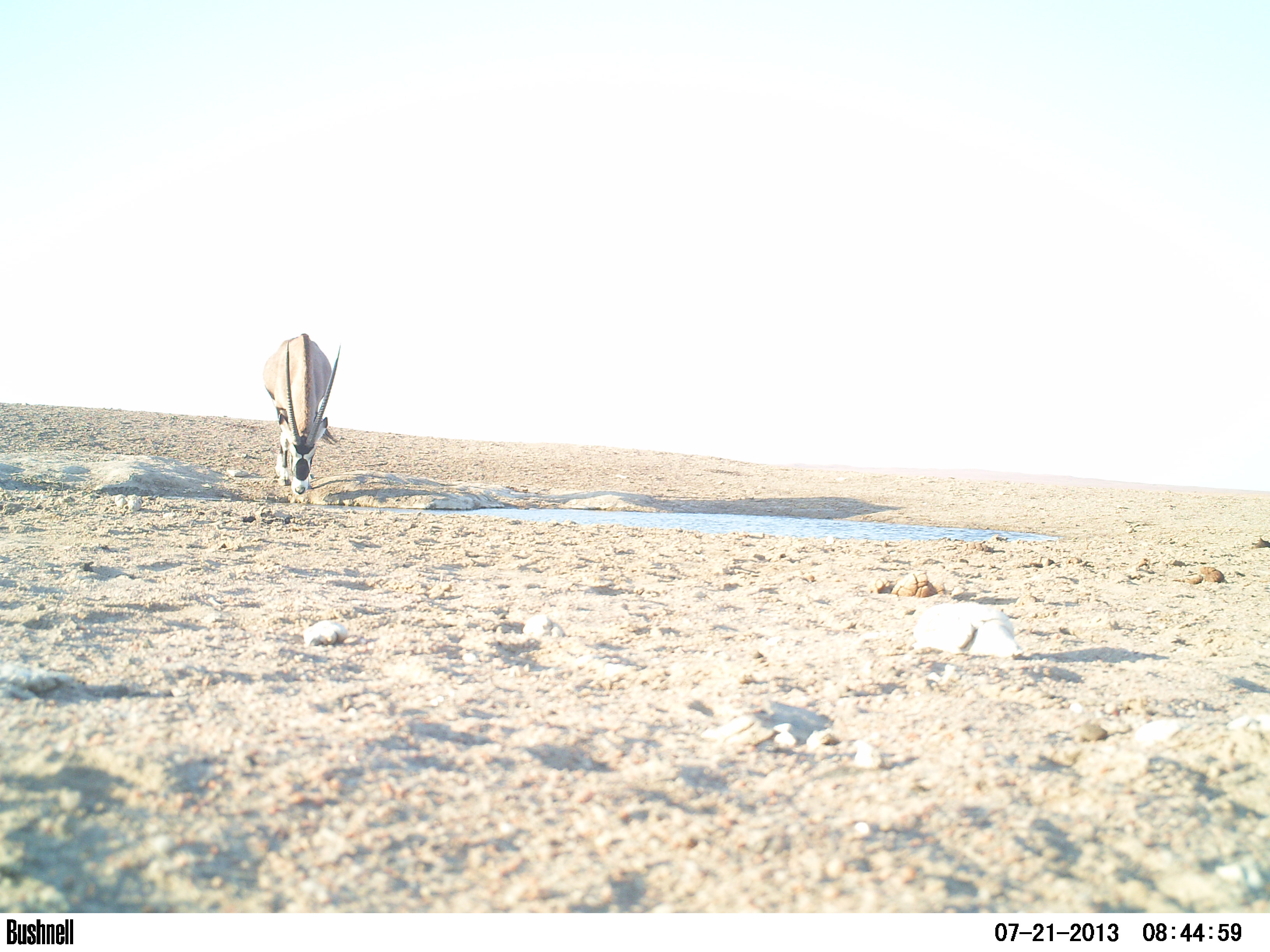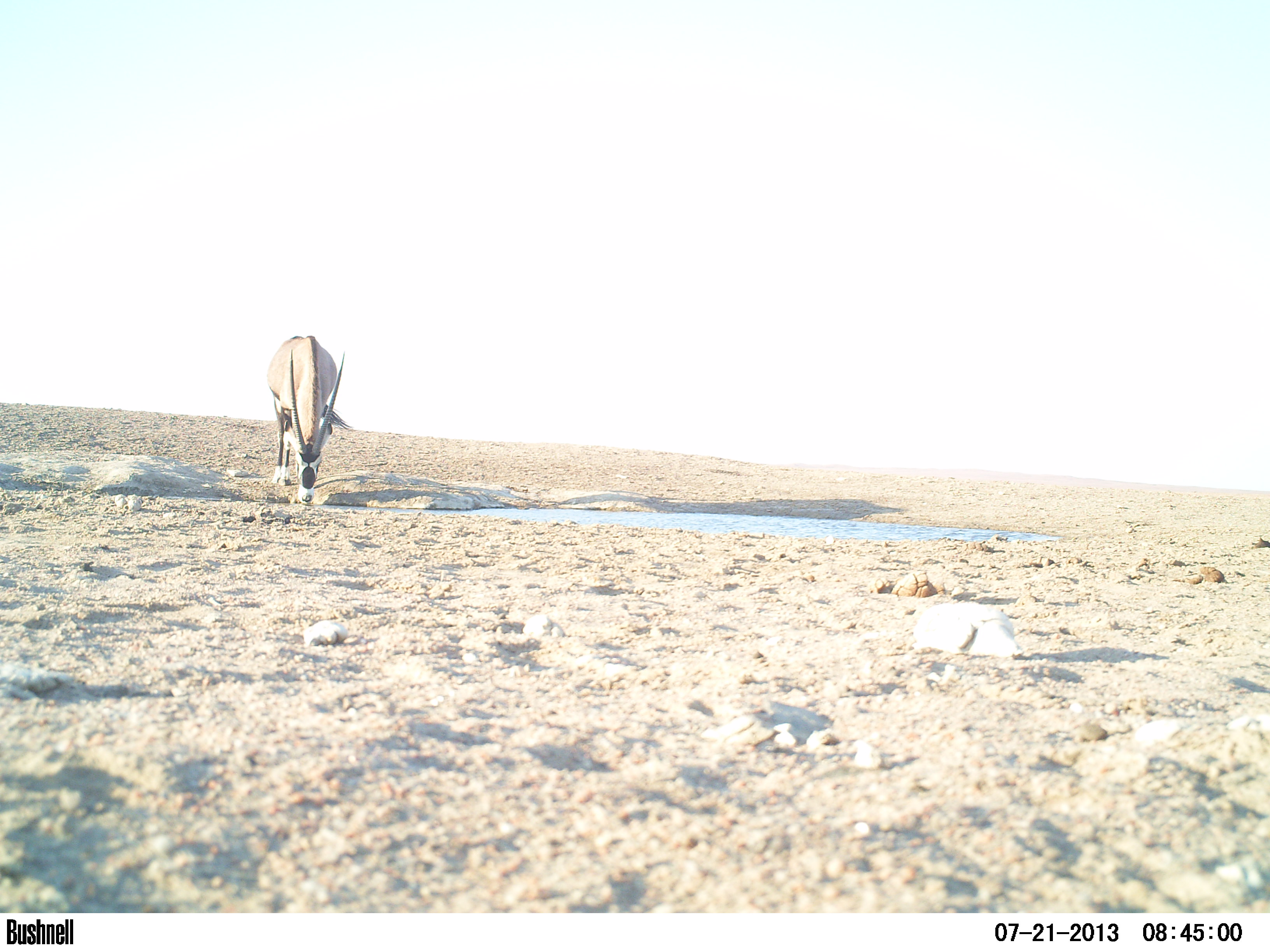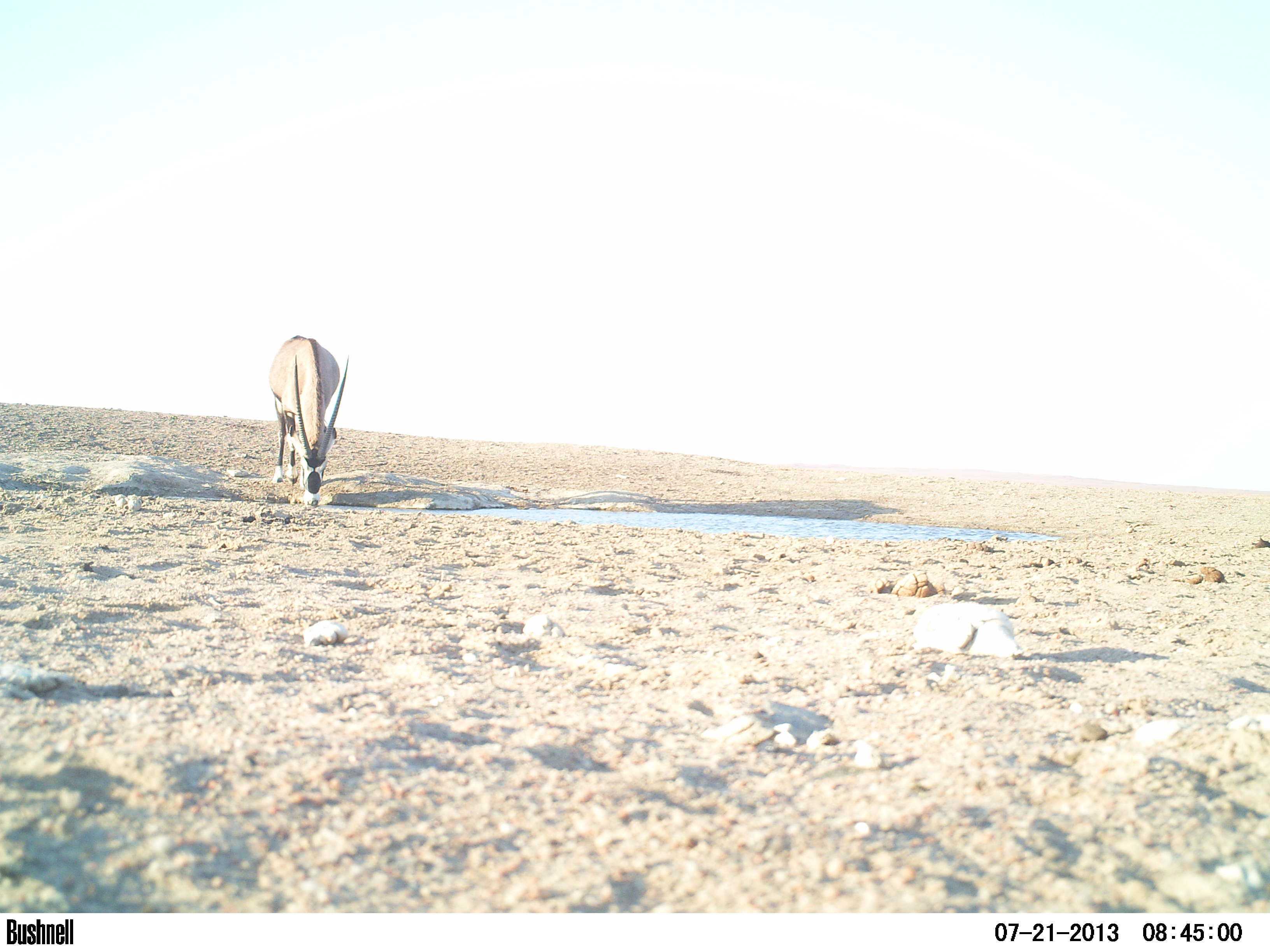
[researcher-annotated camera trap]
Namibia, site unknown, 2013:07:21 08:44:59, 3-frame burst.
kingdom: Animalia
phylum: Chordata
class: Mammalia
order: Artiodactyla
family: Bovidae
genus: Oryx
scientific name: Oryx gazella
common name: gemsbok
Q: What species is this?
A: Oryx gazella (gemsbok).